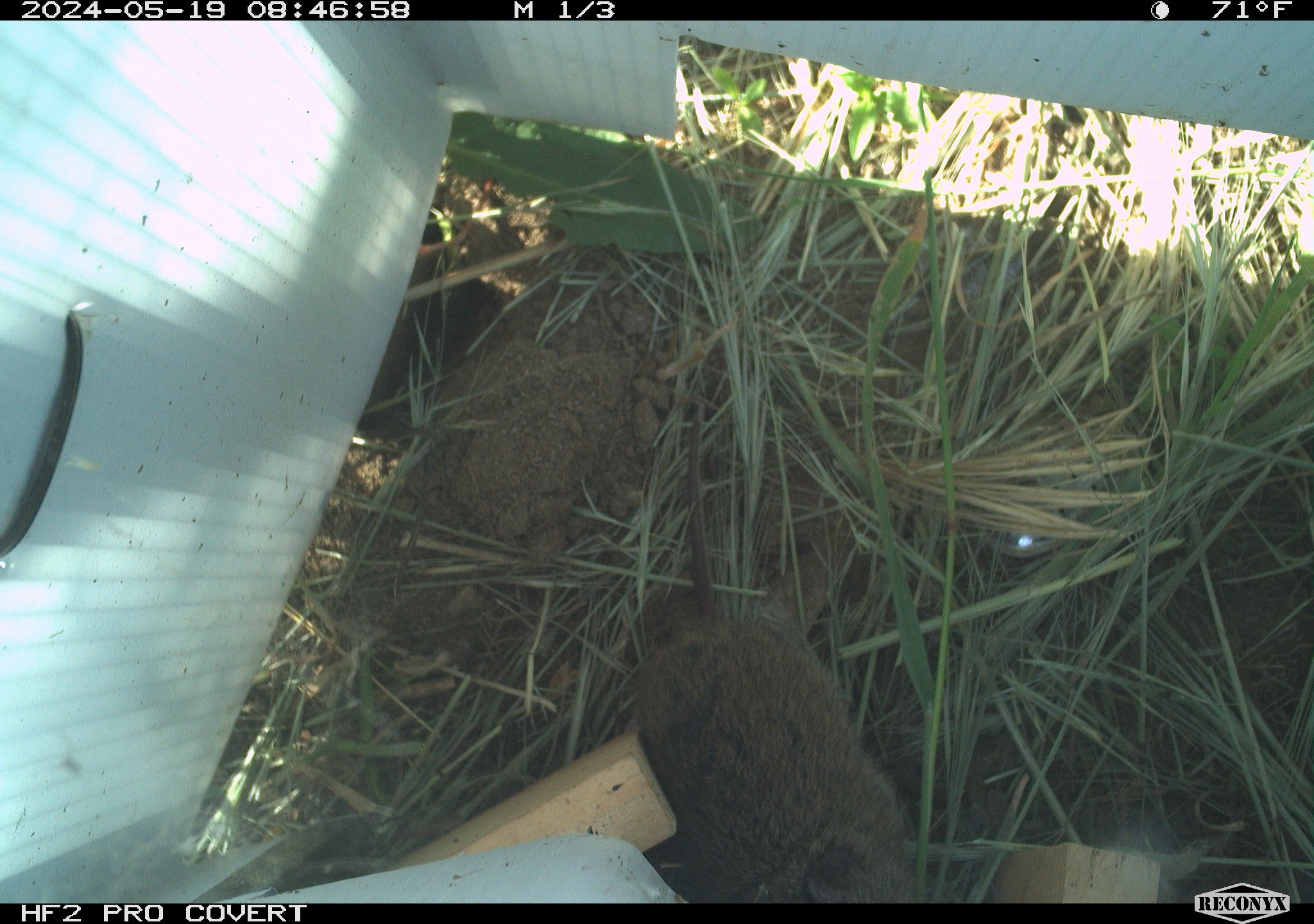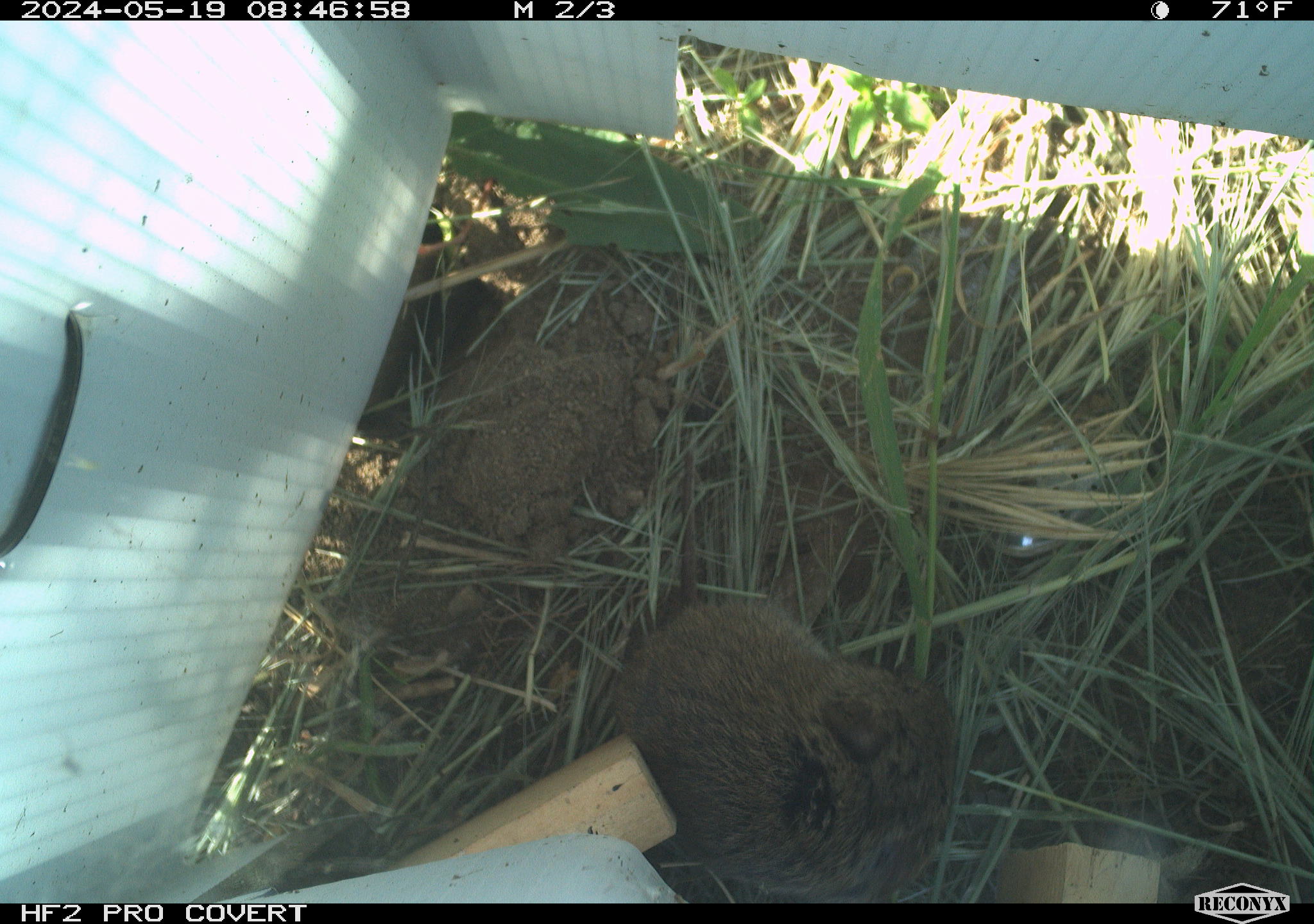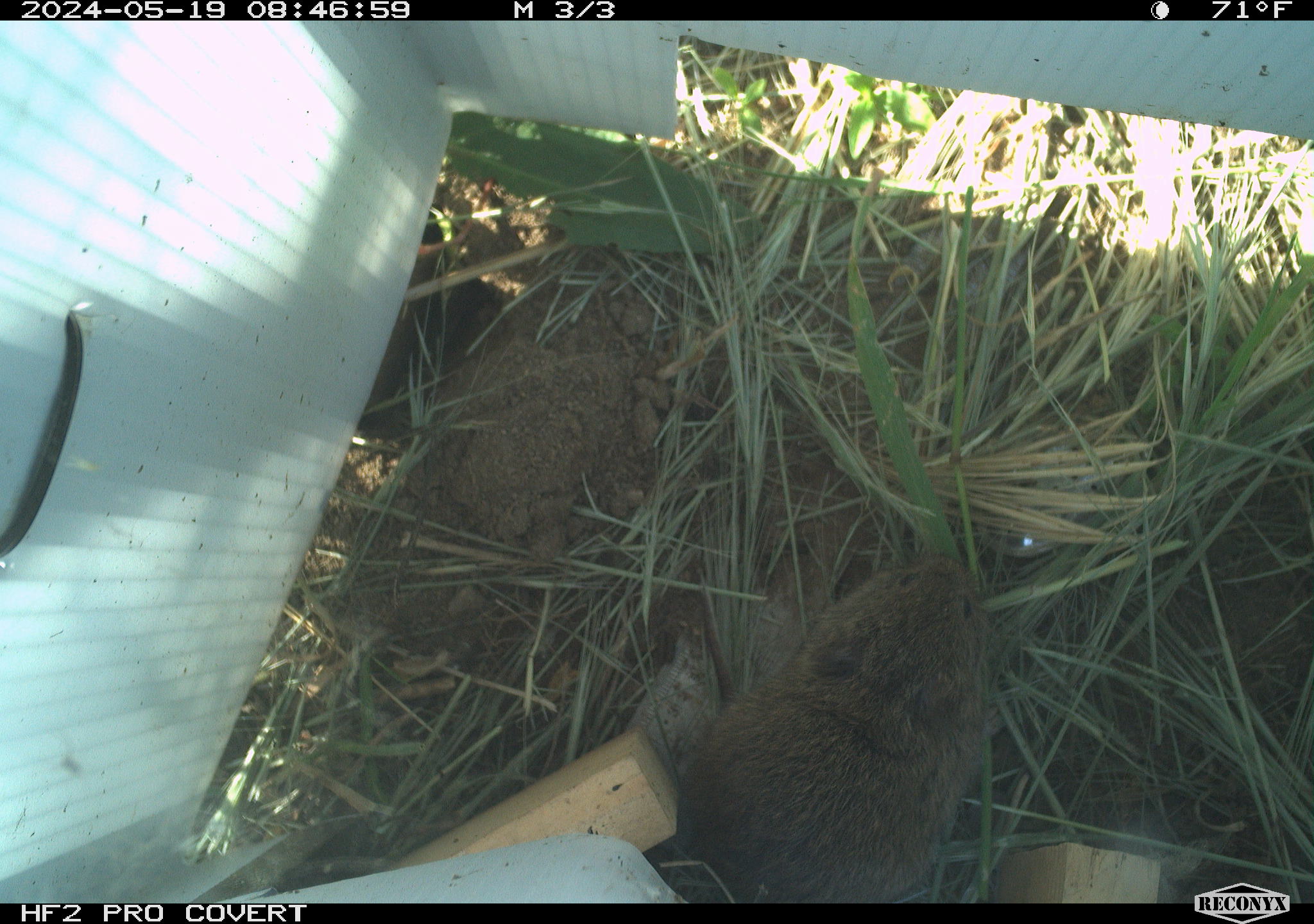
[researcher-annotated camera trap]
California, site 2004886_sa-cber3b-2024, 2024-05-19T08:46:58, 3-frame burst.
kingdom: Animalia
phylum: Chordata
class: Mammalia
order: Rodentia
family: Cricetidae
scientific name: Arvicolinae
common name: voles, lemmings, and muskrats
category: arvicolinae subfamily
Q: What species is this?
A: Arvicolinae subfamily (voles, lemmings, and muskrats) (Arvicolinae).